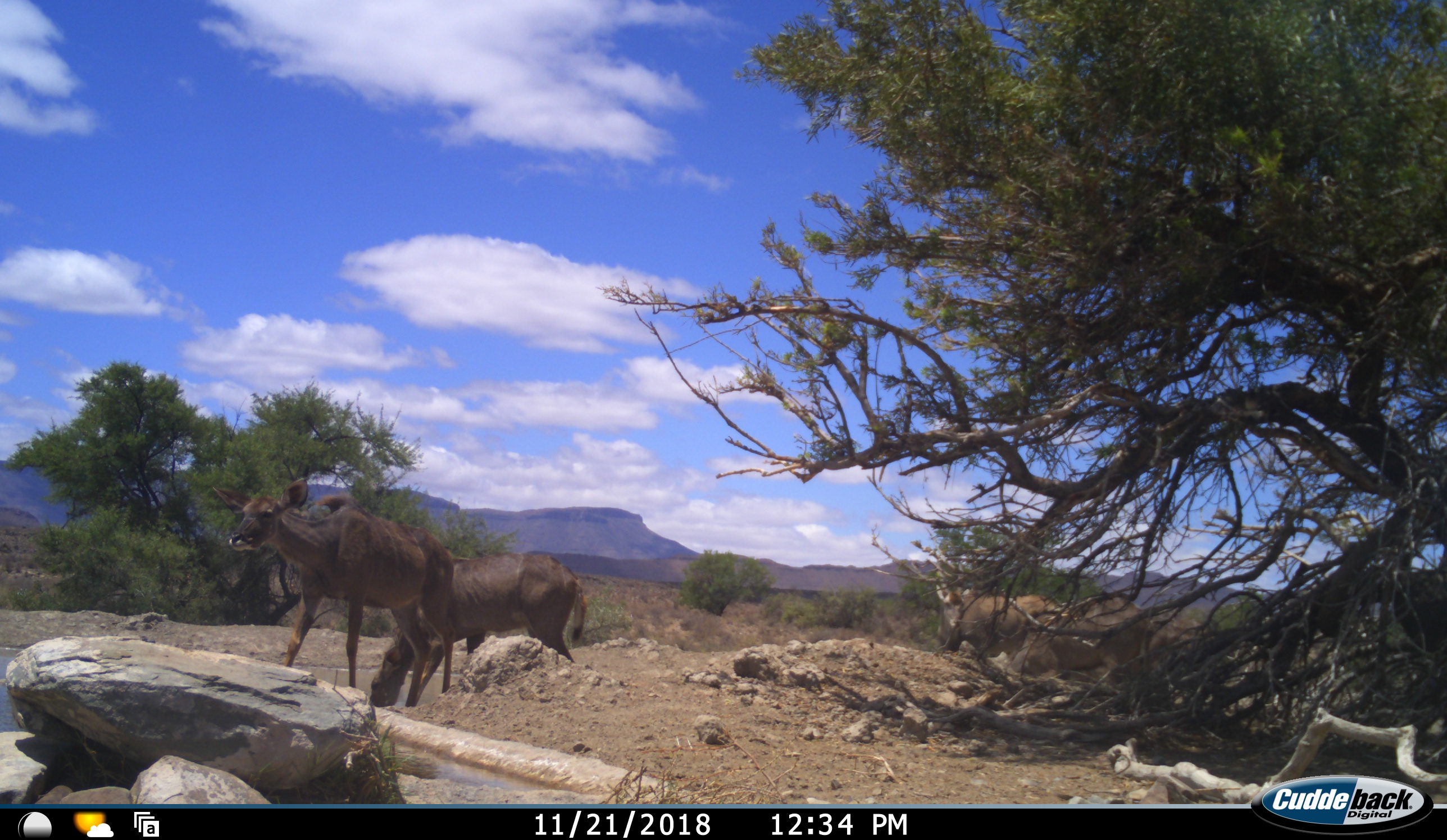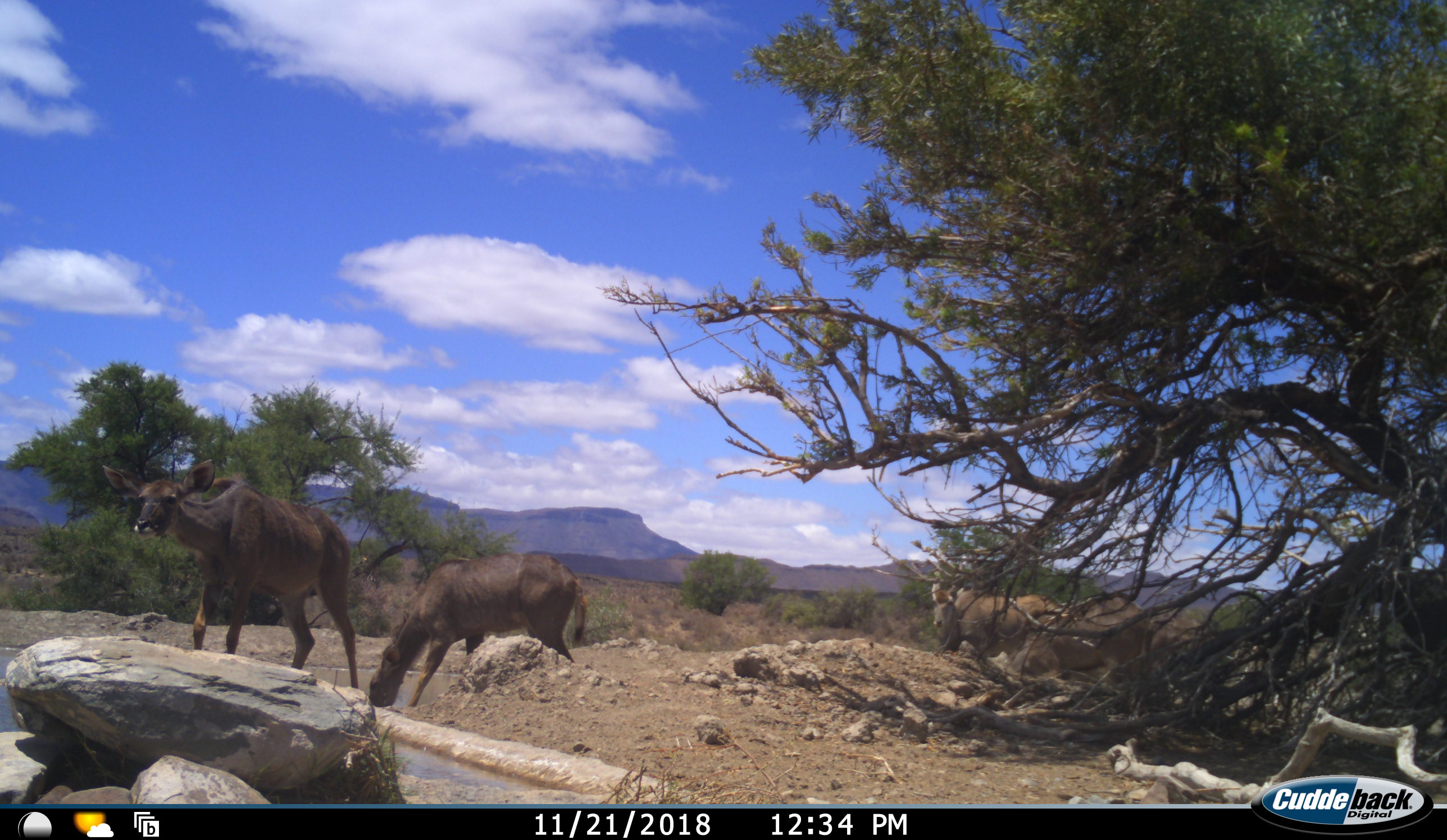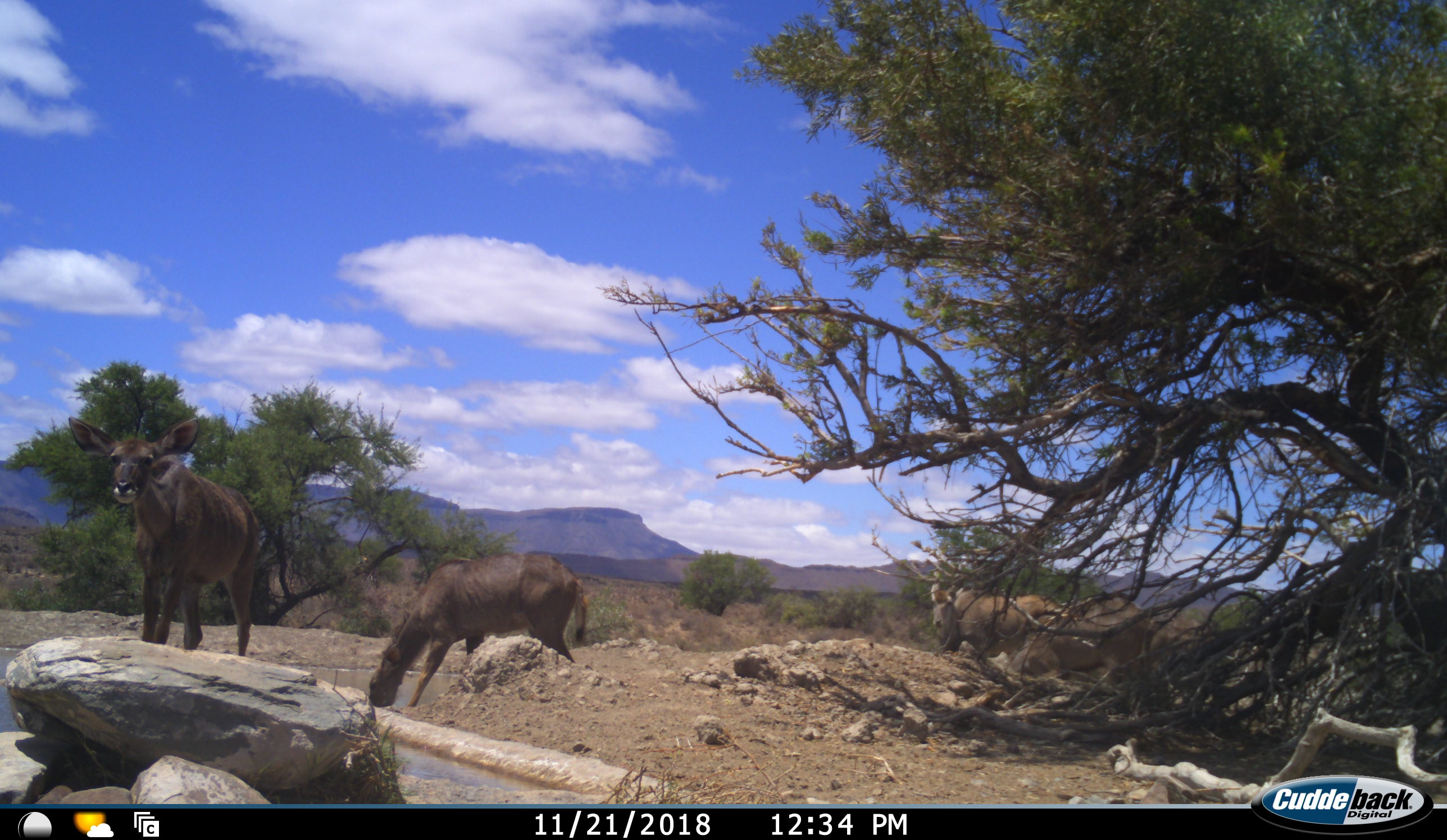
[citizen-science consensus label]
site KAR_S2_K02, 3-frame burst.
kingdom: Animalia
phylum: Chordata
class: Mammalia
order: Artiodactyla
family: Bovidae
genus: Tragelaphus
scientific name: Tragelaphus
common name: kudu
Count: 2.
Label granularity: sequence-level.